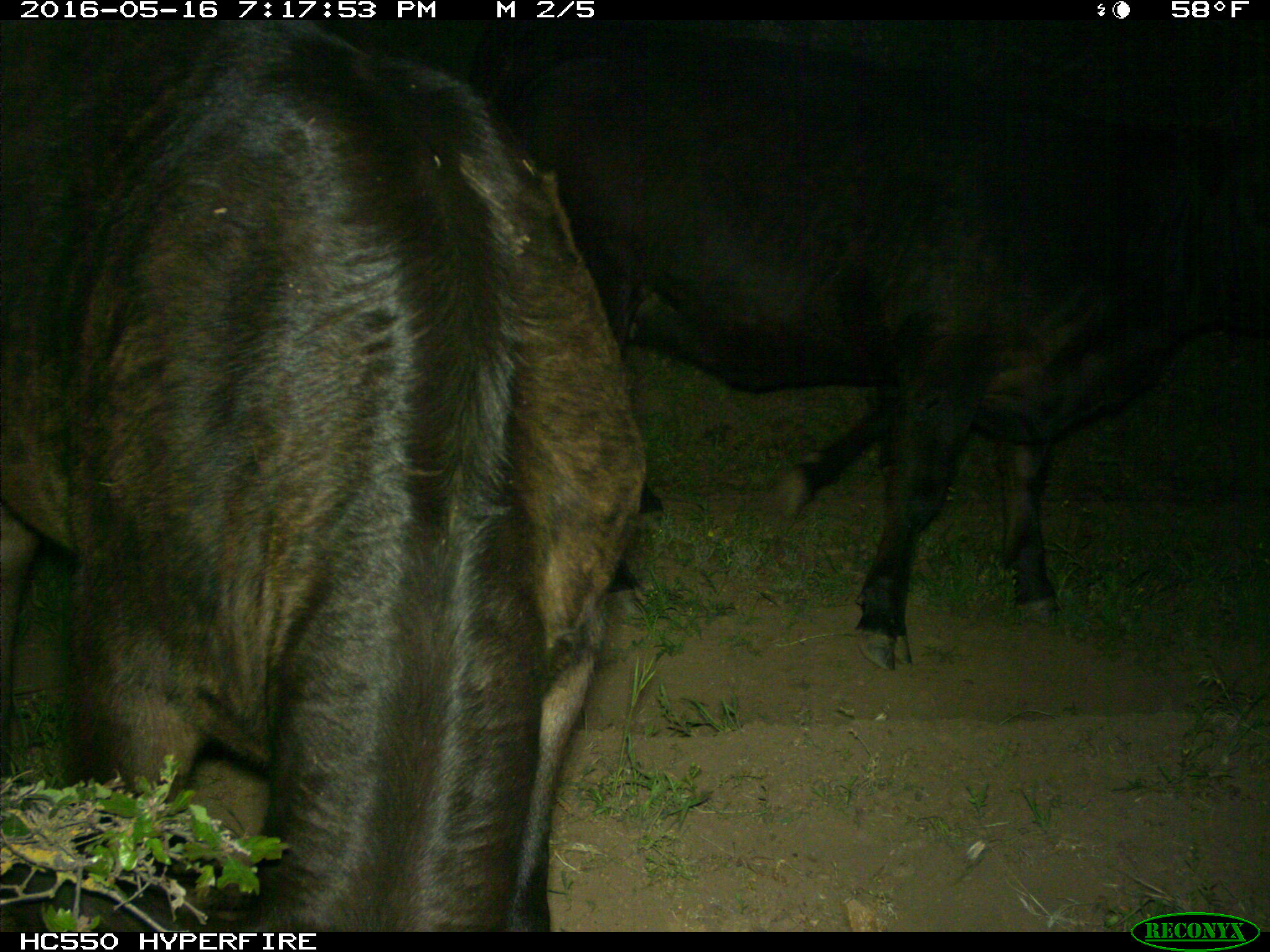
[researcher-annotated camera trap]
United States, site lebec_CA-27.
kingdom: Animalia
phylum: Chordata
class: Mammalia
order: Artiodactyla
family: Bovidae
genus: Bos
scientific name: Bos taurus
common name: domestic cow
Bos taurus (domestic cow).